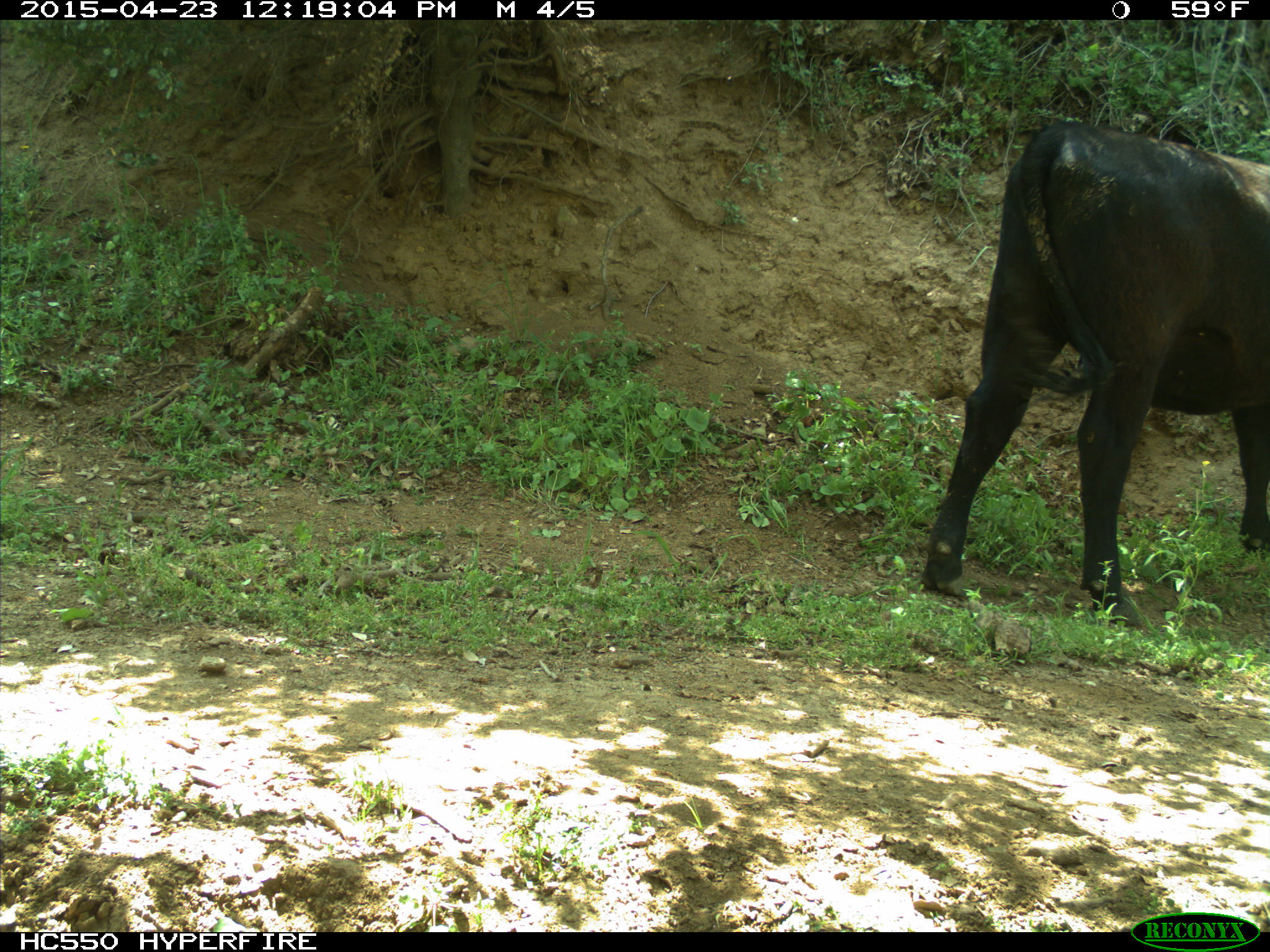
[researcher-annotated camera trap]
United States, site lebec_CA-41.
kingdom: Animalia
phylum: Chordata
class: Mammalia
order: Artiodactyla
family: Bovidae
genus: Bos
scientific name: Bos taurus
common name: domestic cow